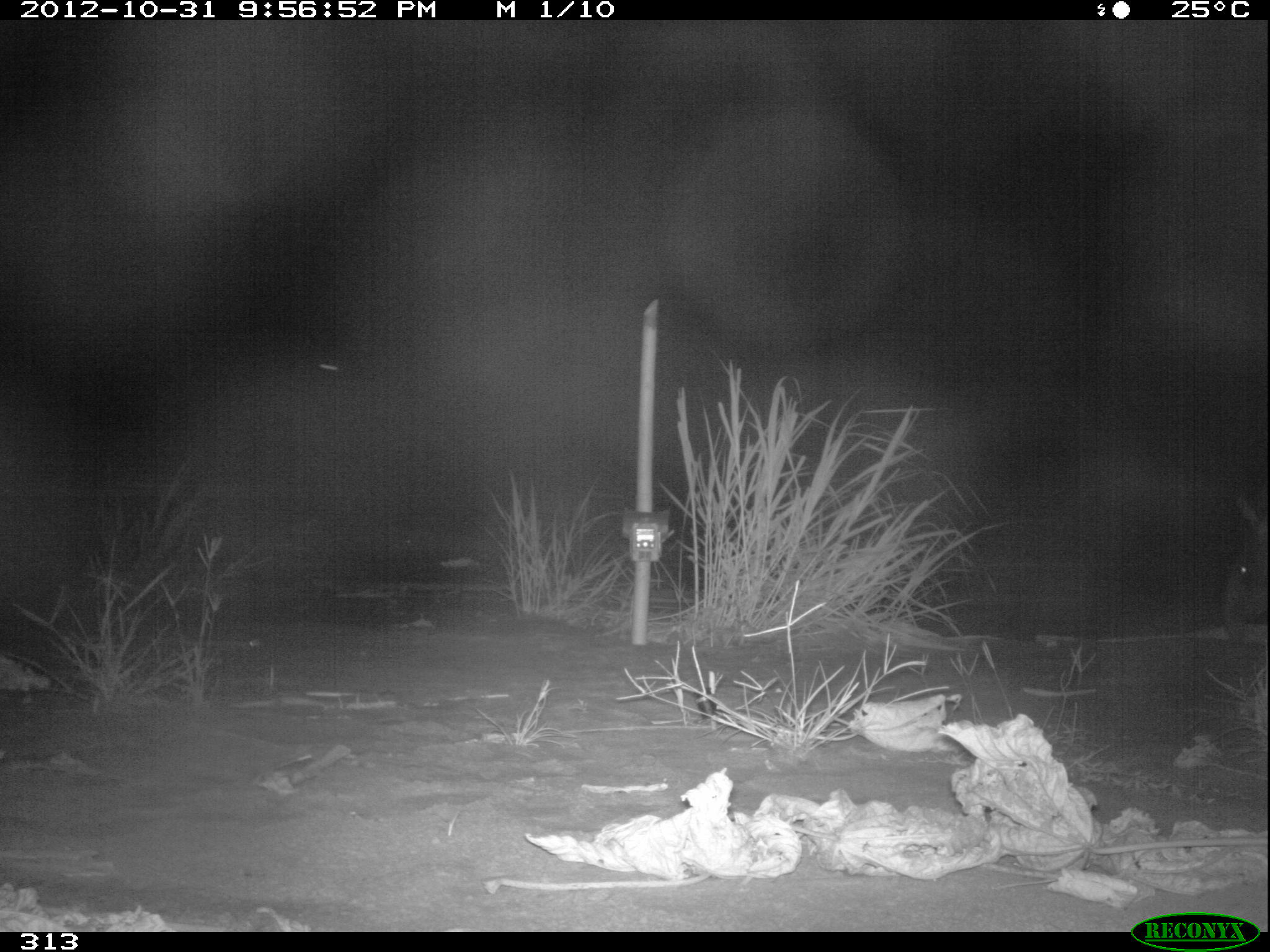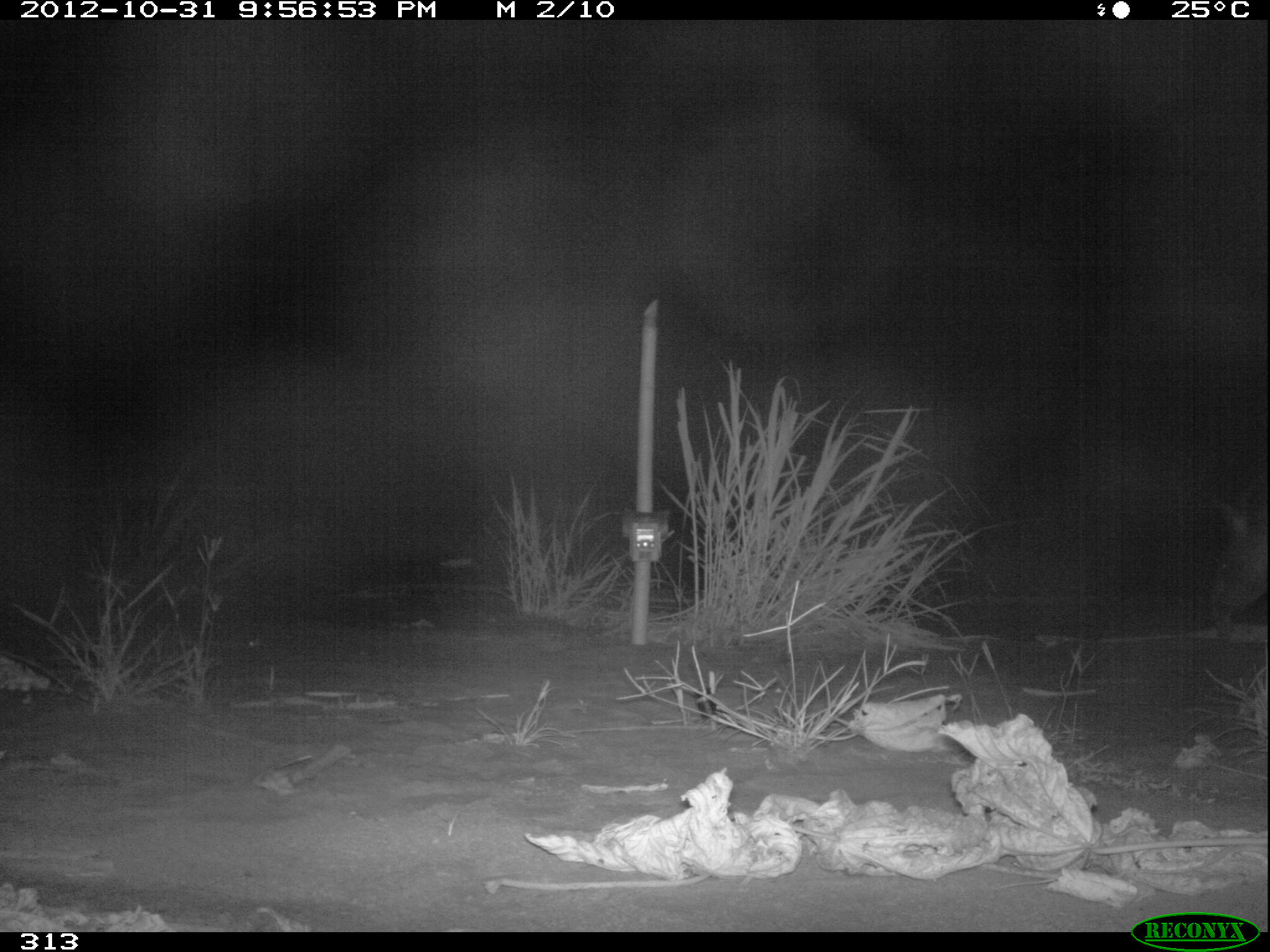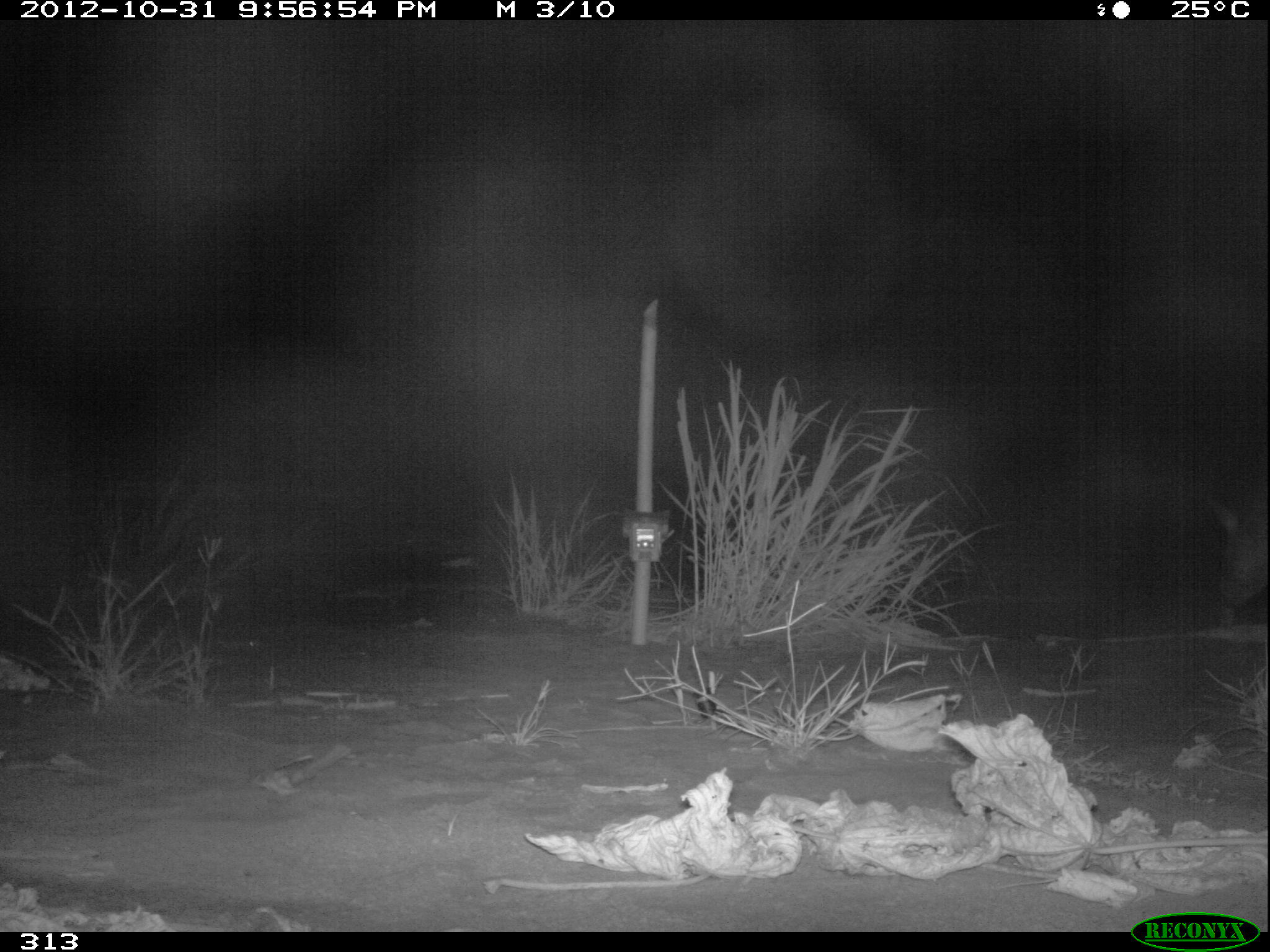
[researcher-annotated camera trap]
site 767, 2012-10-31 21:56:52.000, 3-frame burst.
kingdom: Animalia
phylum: Chordata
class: Mammalia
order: Perissodactyla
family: Tapiridae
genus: Tapirus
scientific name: Tapirus terrestris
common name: south american tapir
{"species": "Tapirus terrestris (south american tapir)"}